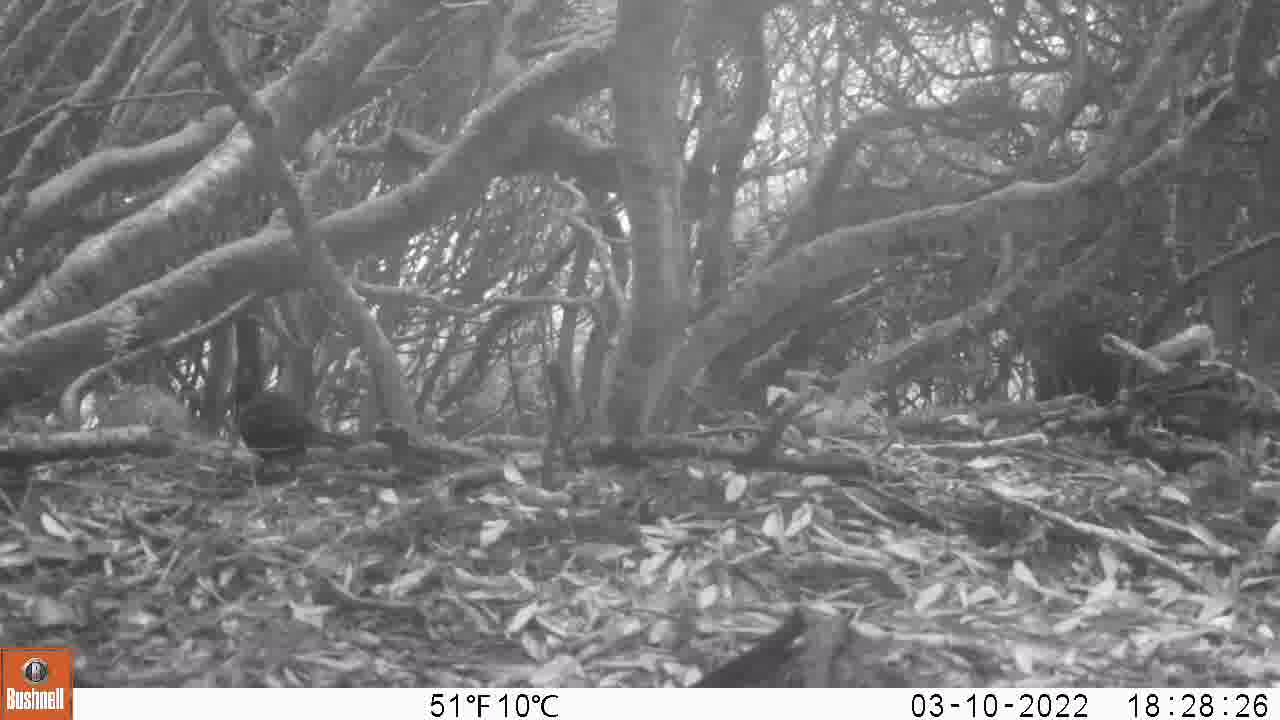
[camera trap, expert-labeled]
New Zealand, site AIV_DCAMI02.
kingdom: Animalia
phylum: Chordata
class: Aves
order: Passeriformes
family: Turdidae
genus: Turdus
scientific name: Turdus merula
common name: eurasian blackbird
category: blackbird